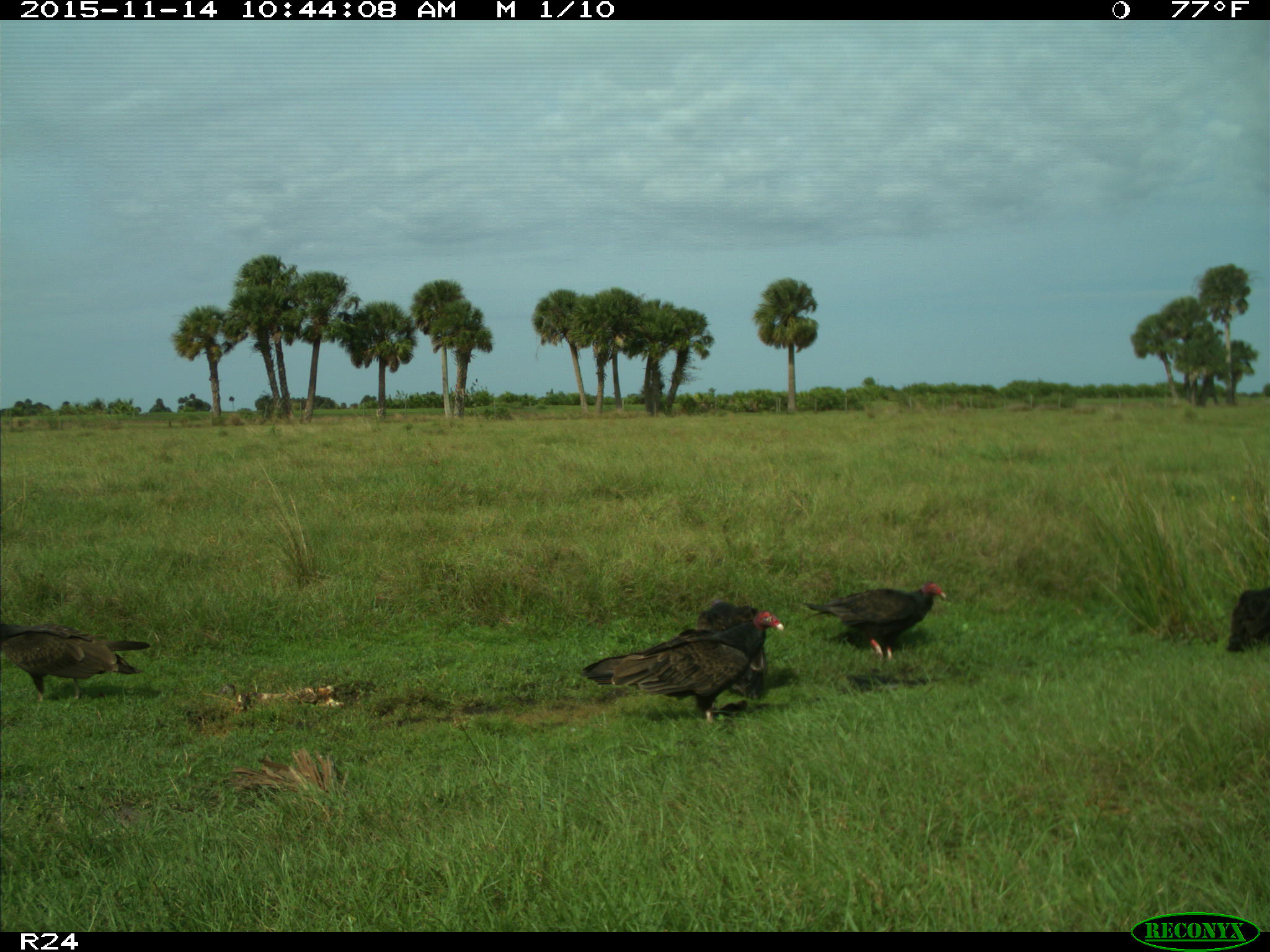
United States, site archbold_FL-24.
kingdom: Animalia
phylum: Chordata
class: Aves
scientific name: Aves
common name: birds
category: unidentified bird